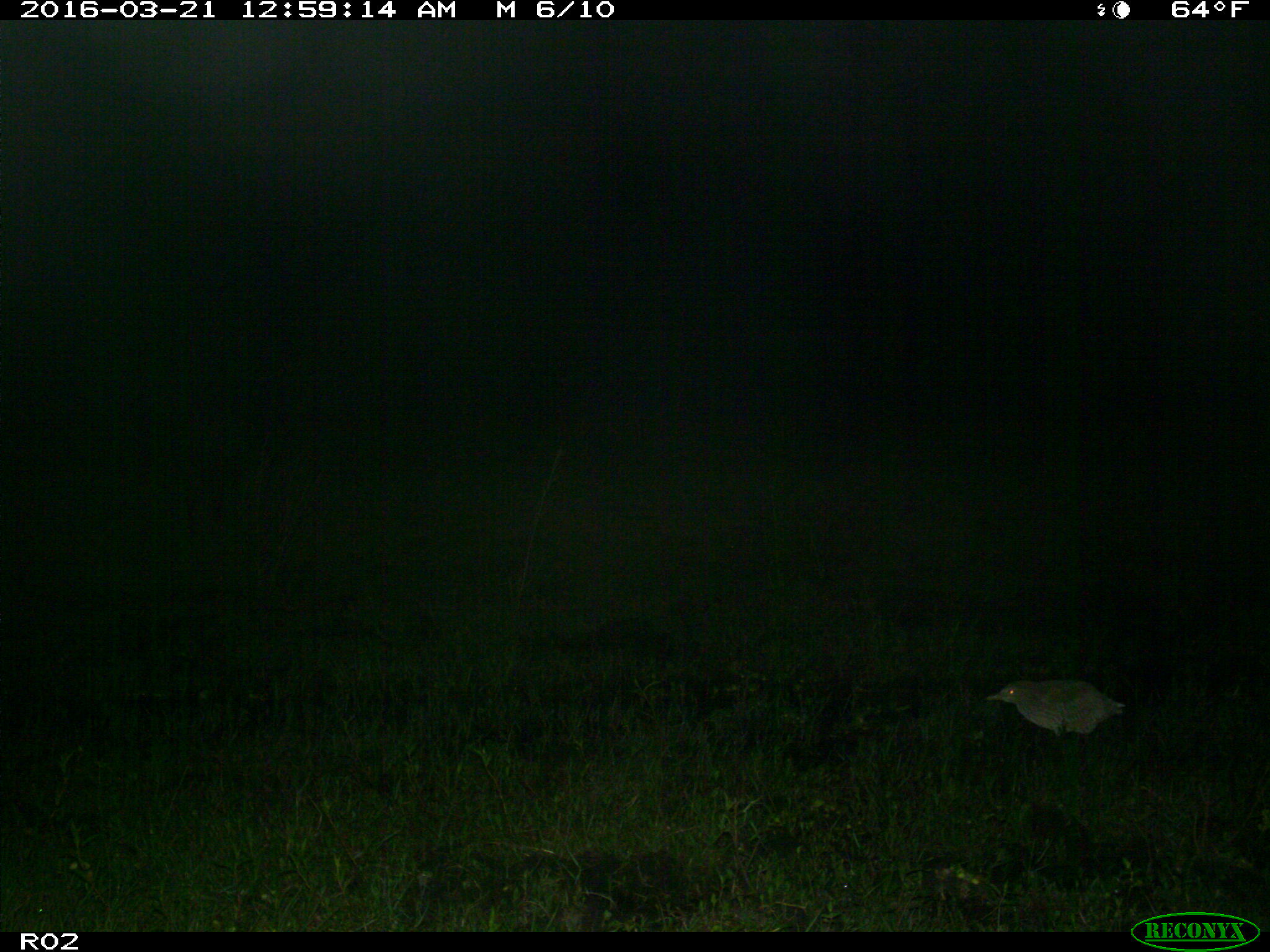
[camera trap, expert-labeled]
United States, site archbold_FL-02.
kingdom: Animalia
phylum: Chordata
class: Aves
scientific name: Aves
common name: birds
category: unidentified bird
Unidentified bird (birds) (Aves).